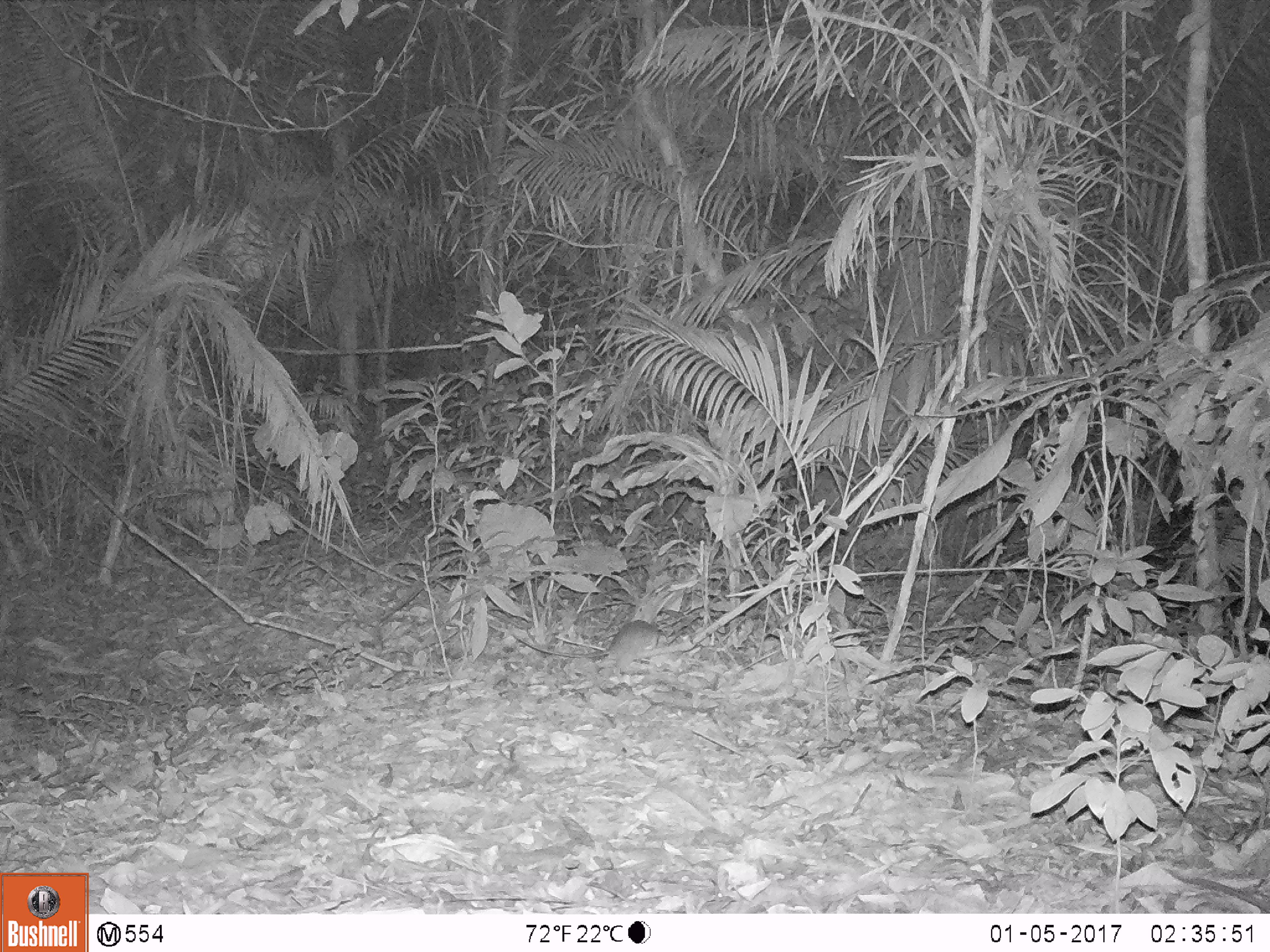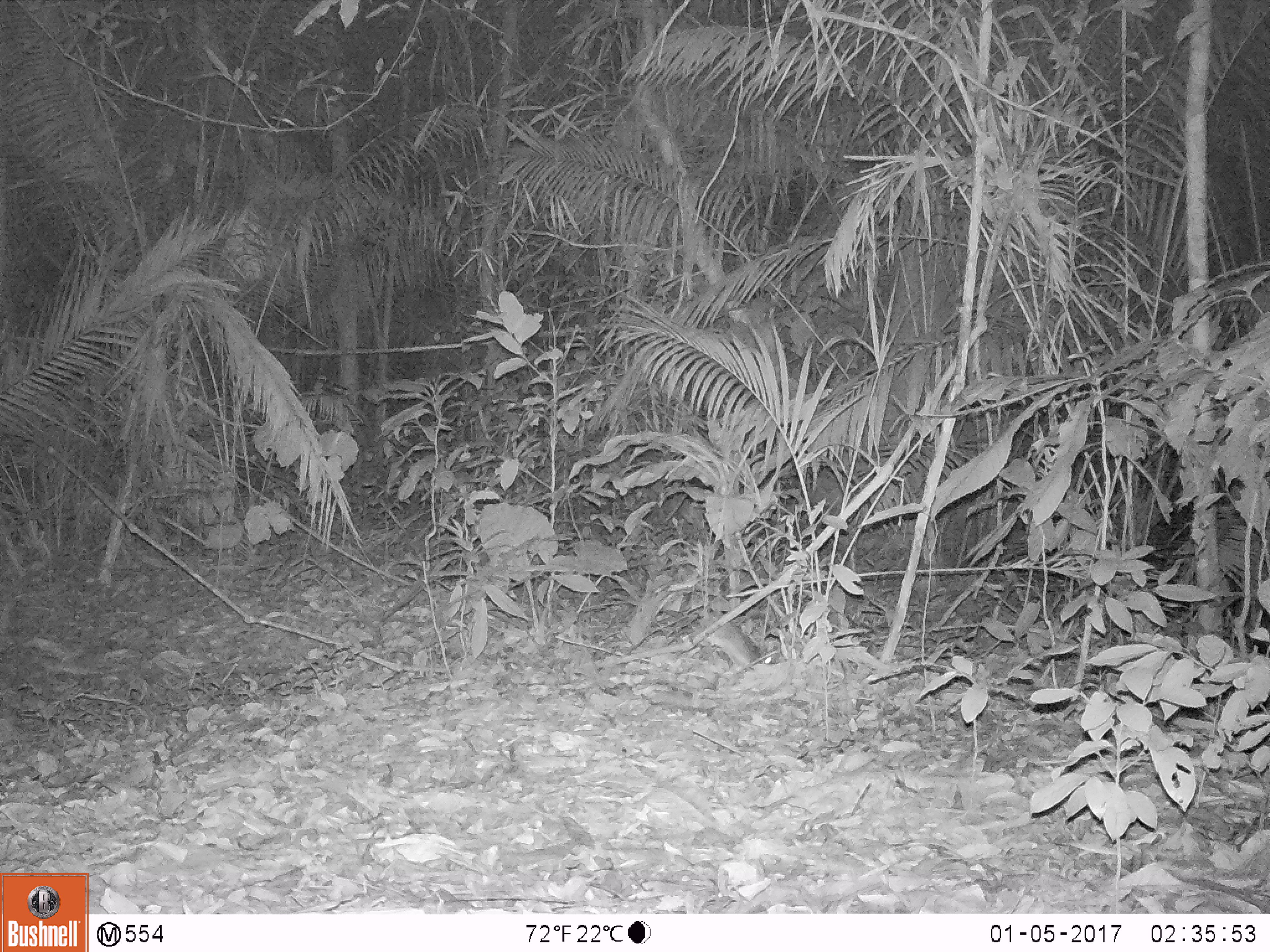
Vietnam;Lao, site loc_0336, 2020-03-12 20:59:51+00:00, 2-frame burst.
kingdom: Animalia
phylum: Chordata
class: Mammalia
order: Rodentia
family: Muridae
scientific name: Muridae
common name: old-world mice and rats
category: unidentified murid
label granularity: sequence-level